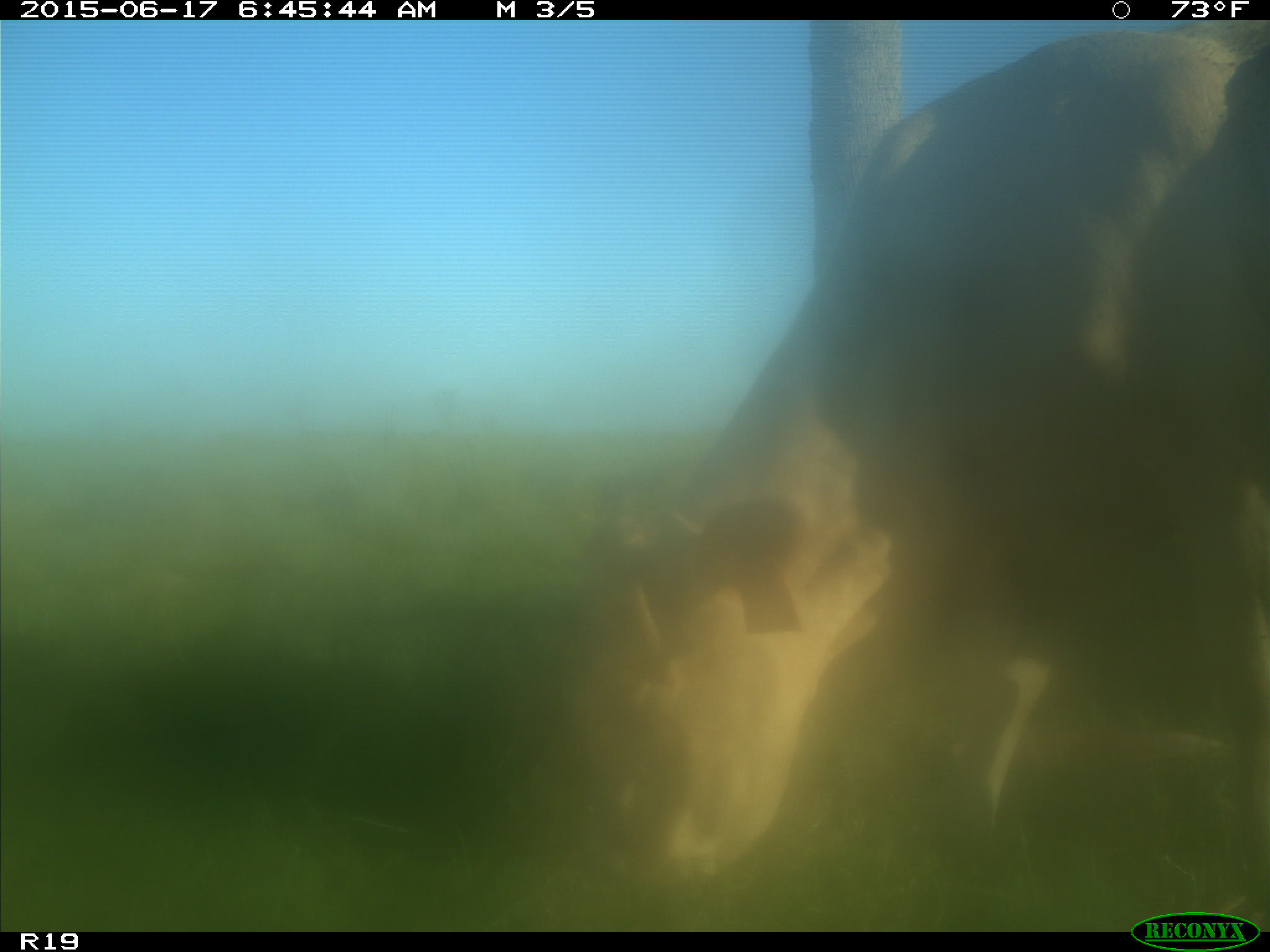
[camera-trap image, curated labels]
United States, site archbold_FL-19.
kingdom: Animalia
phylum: Chordata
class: Mammalia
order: Artiodactyla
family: Bovidae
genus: Bos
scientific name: Bos taurus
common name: domestic cow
Bos taurus (domestic cow).